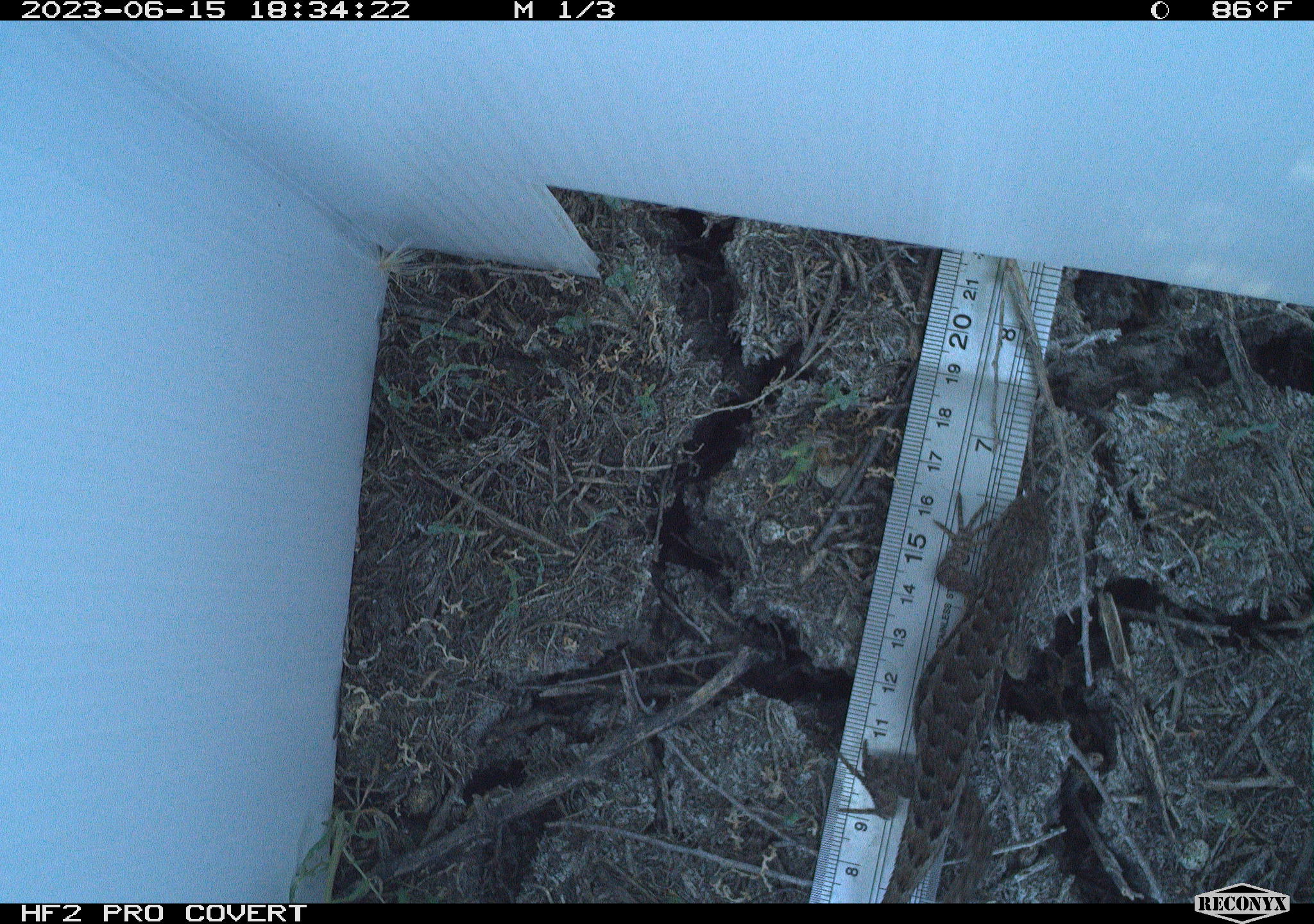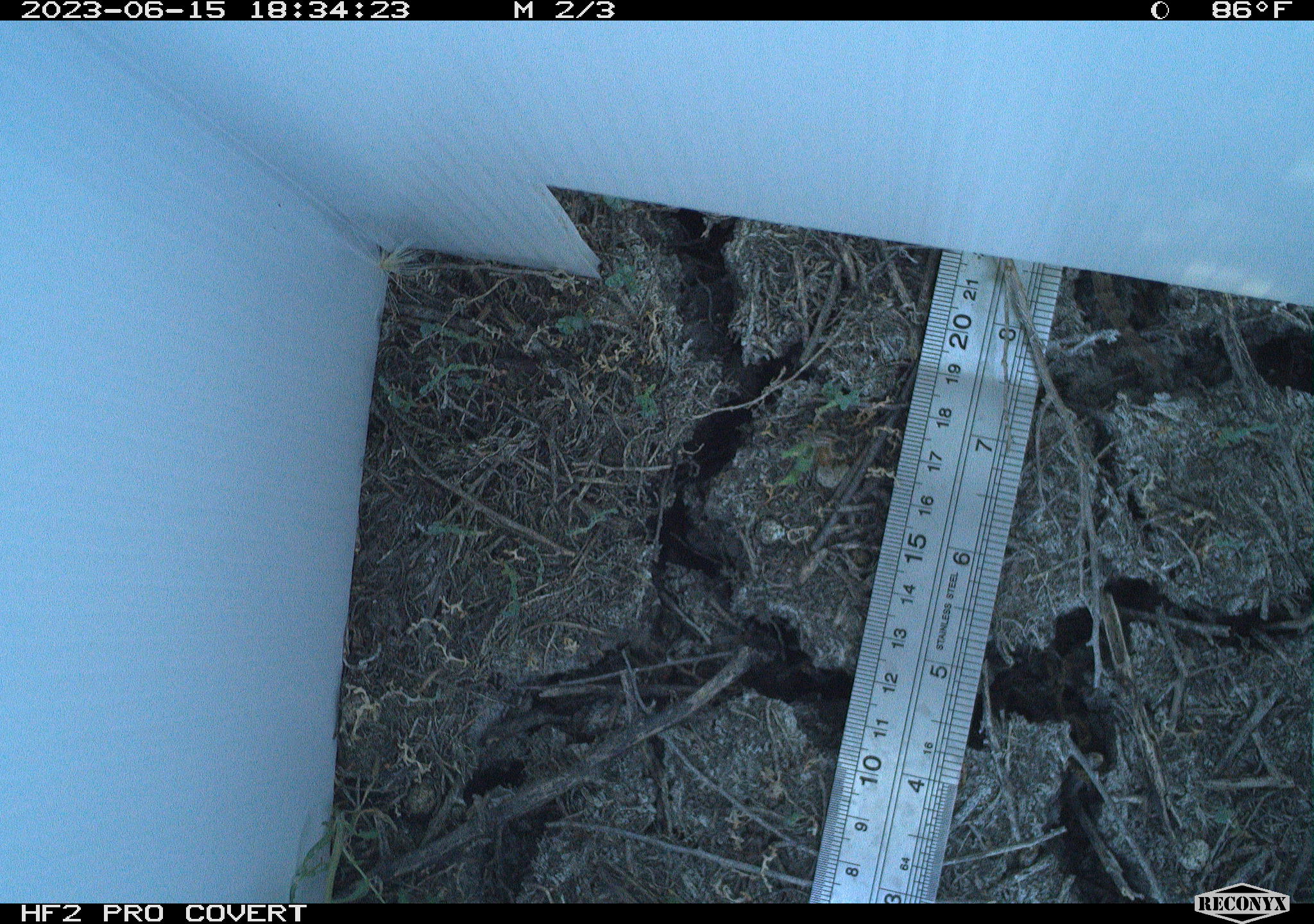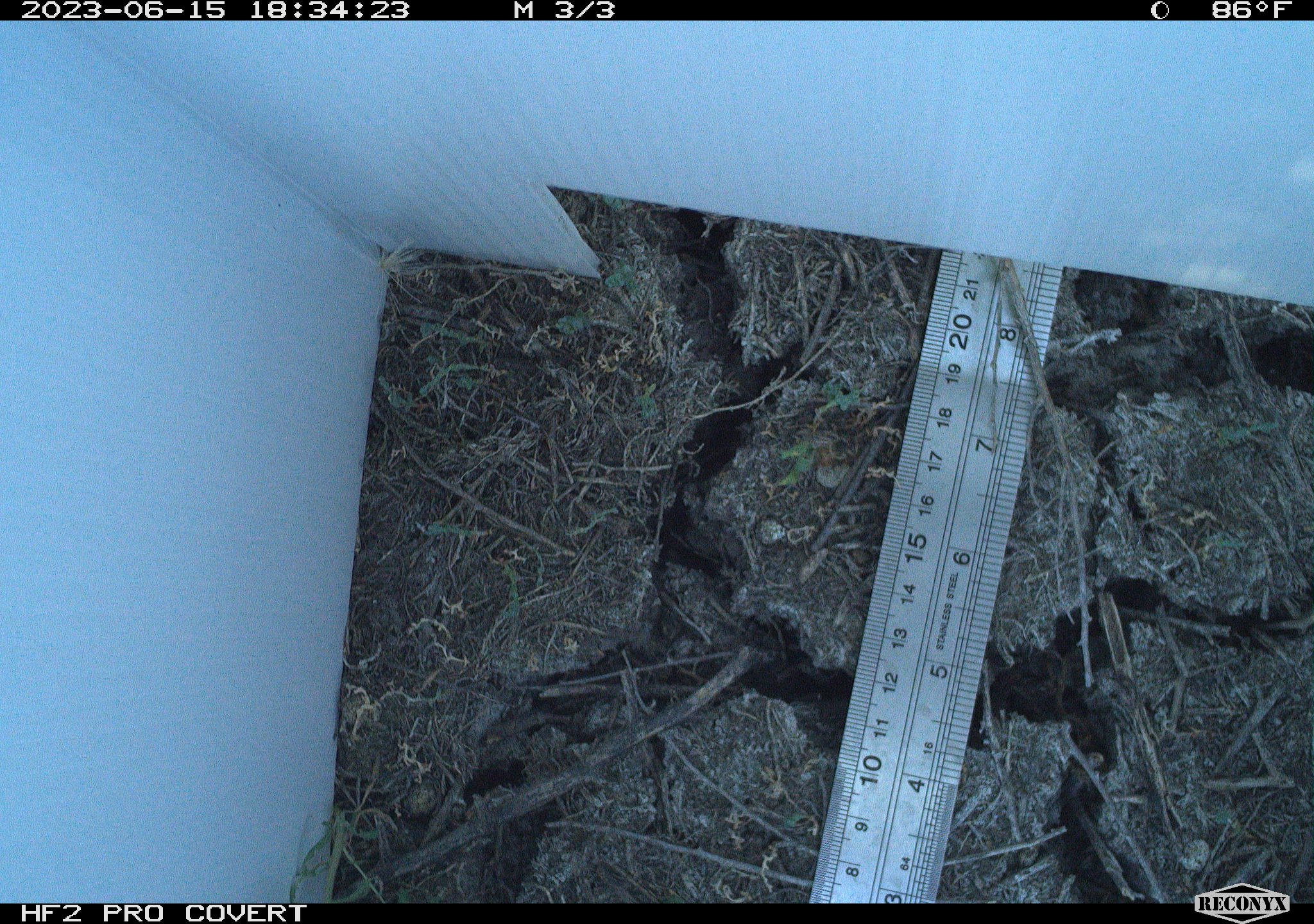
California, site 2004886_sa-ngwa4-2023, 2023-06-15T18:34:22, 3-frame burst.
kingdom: Animalia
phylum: Chordata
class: Reptilia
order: Squamata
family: Phrynosomatidae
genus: Sceloporus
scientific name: Sceloporus occidentalis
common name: western fence lizard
Western fence lizard (Sceloporus occidentalis).